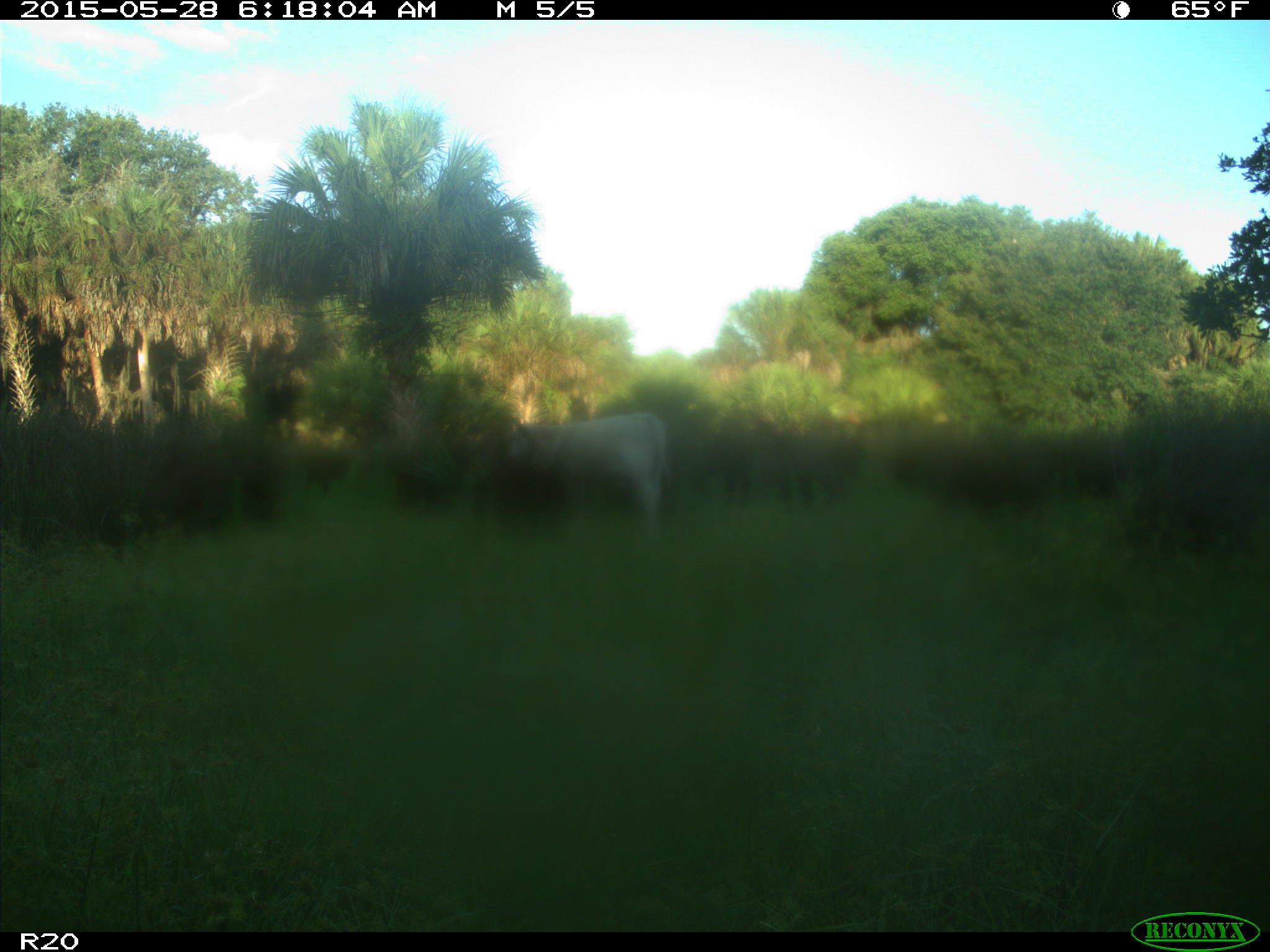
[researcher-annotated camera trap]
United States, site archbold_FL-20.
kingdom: Animalia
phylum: Chordata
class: Mammalia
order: Artiodactyla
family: Bovidae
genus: Bos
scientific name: Bos taurus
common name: domestic cow